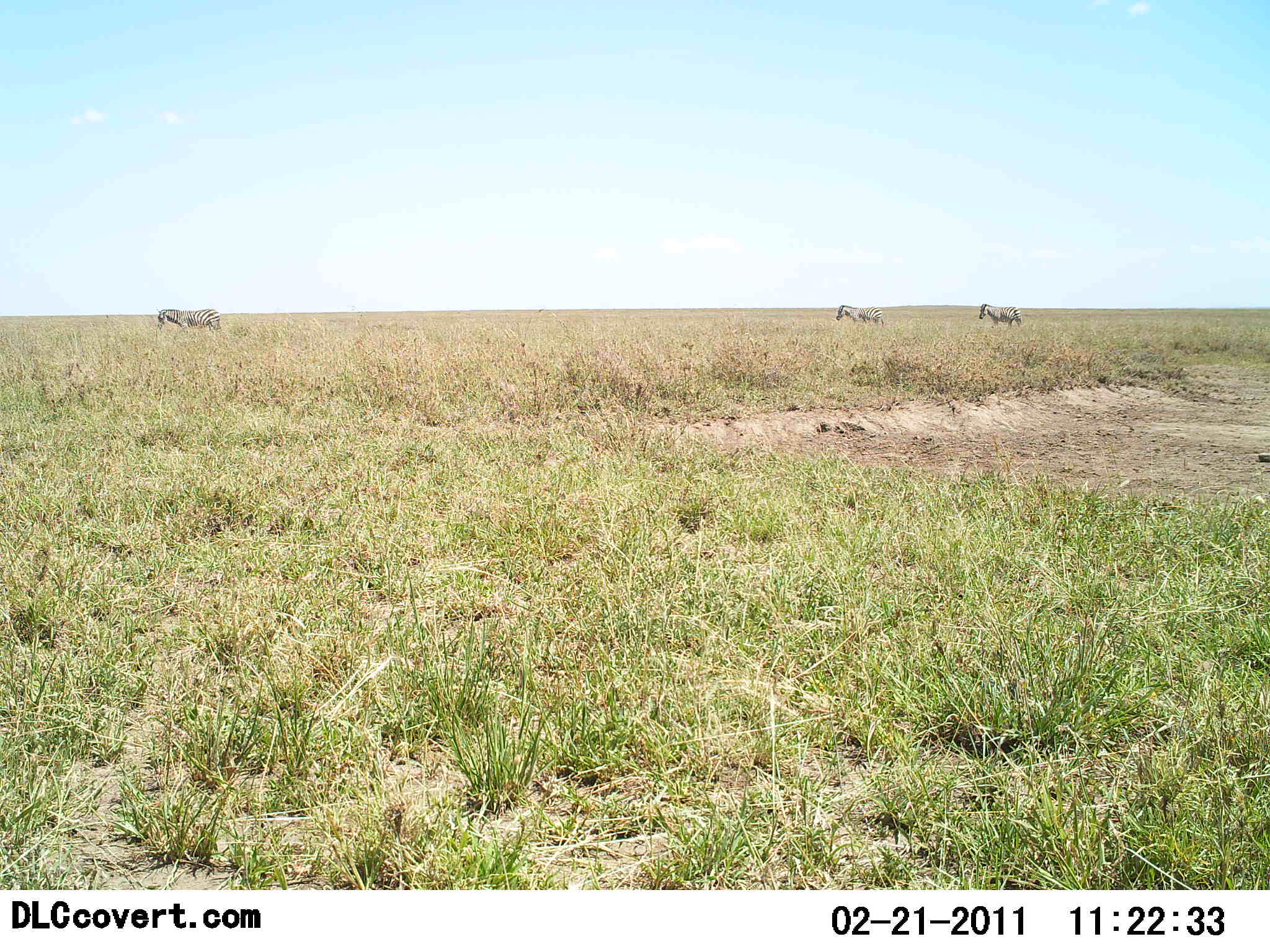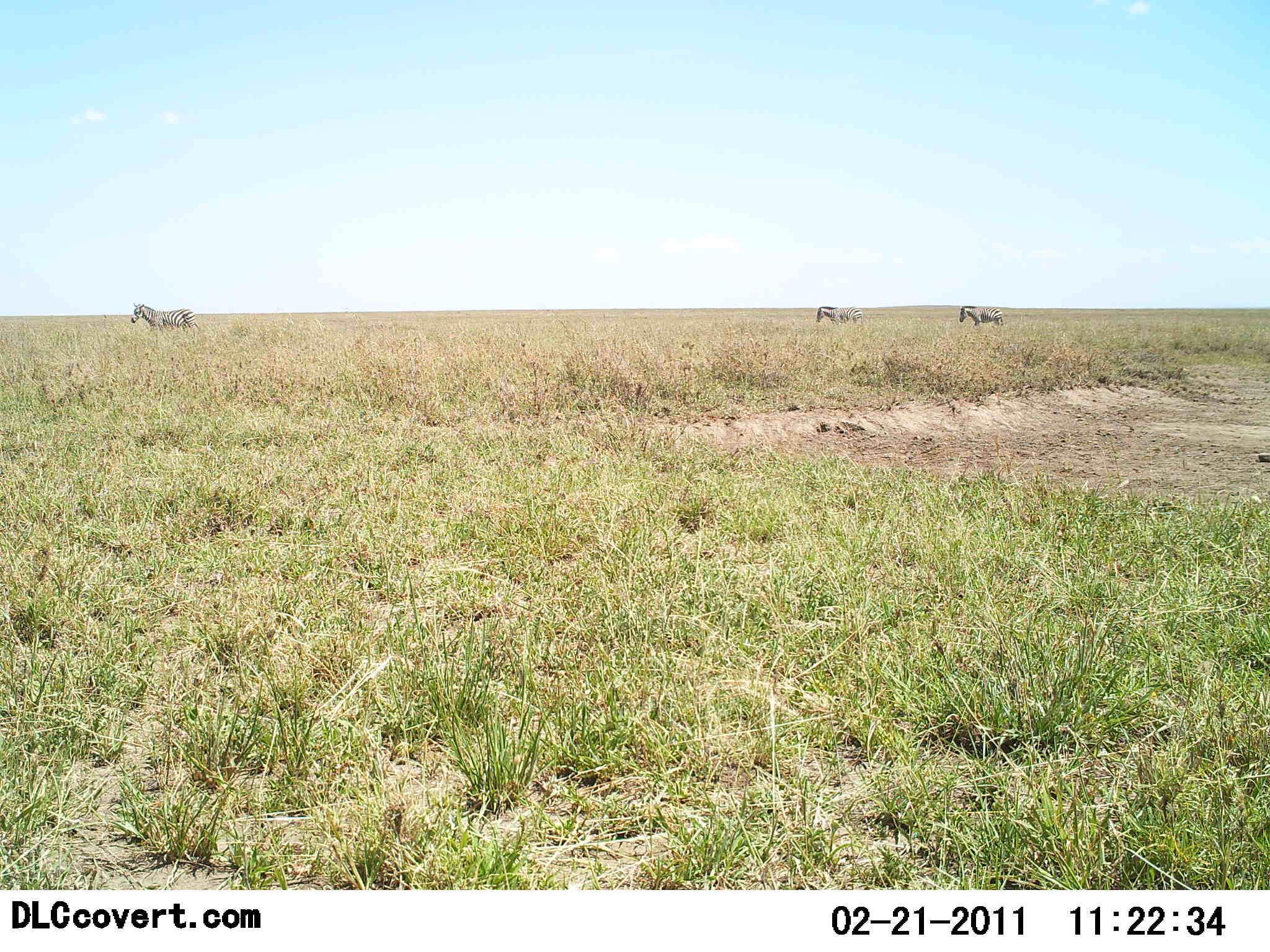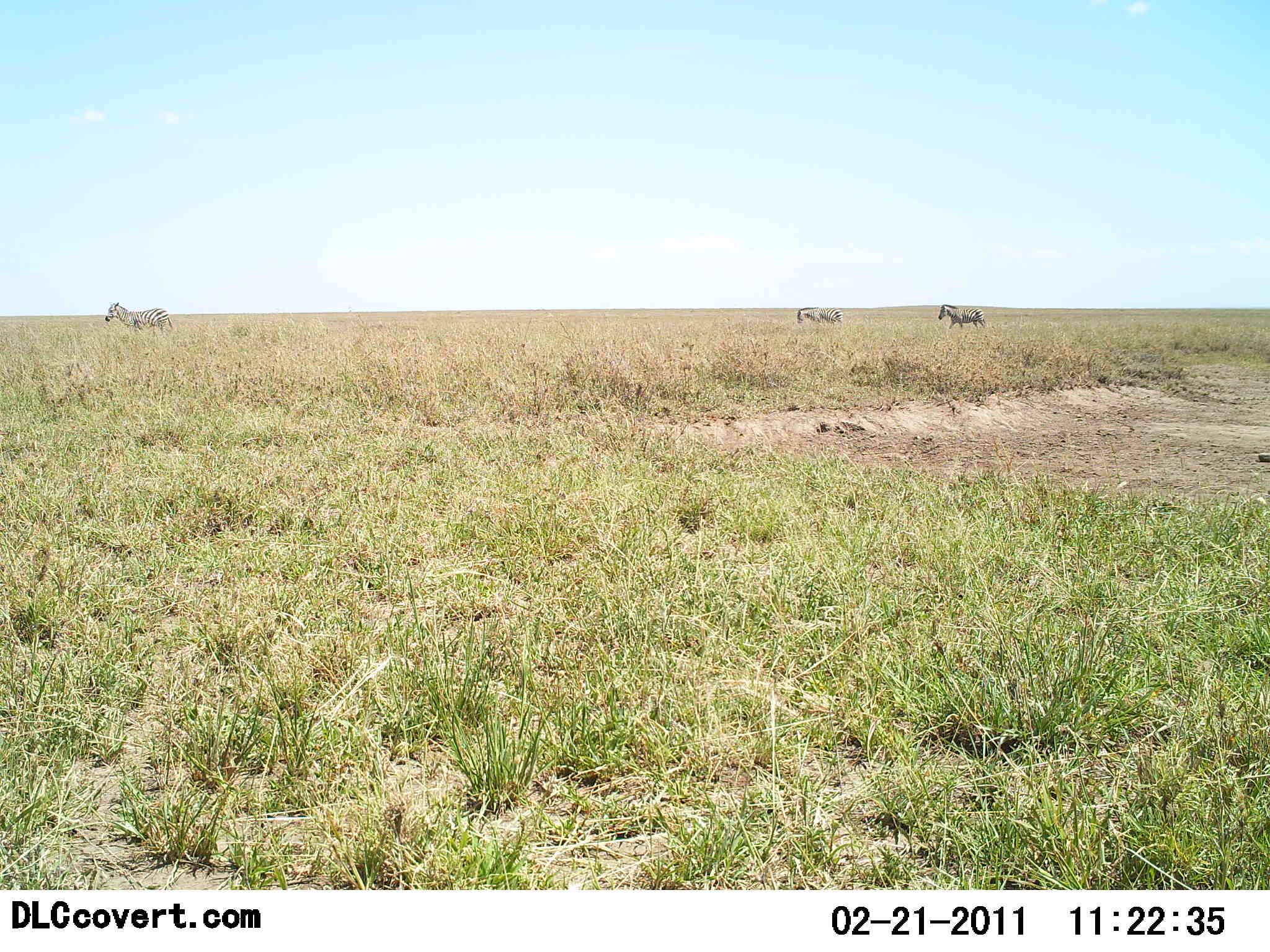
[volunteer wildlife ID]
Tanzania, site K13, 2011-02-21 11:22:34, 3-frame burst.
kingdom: Animalia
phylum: Chordata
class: Mammalia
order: Perissodactyla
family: Equidae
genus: Equus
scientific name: Equus quagga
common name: plains zebra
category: zebra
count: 3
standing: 20%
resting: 0%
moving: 100%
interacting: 0%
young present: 0%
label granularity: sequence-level